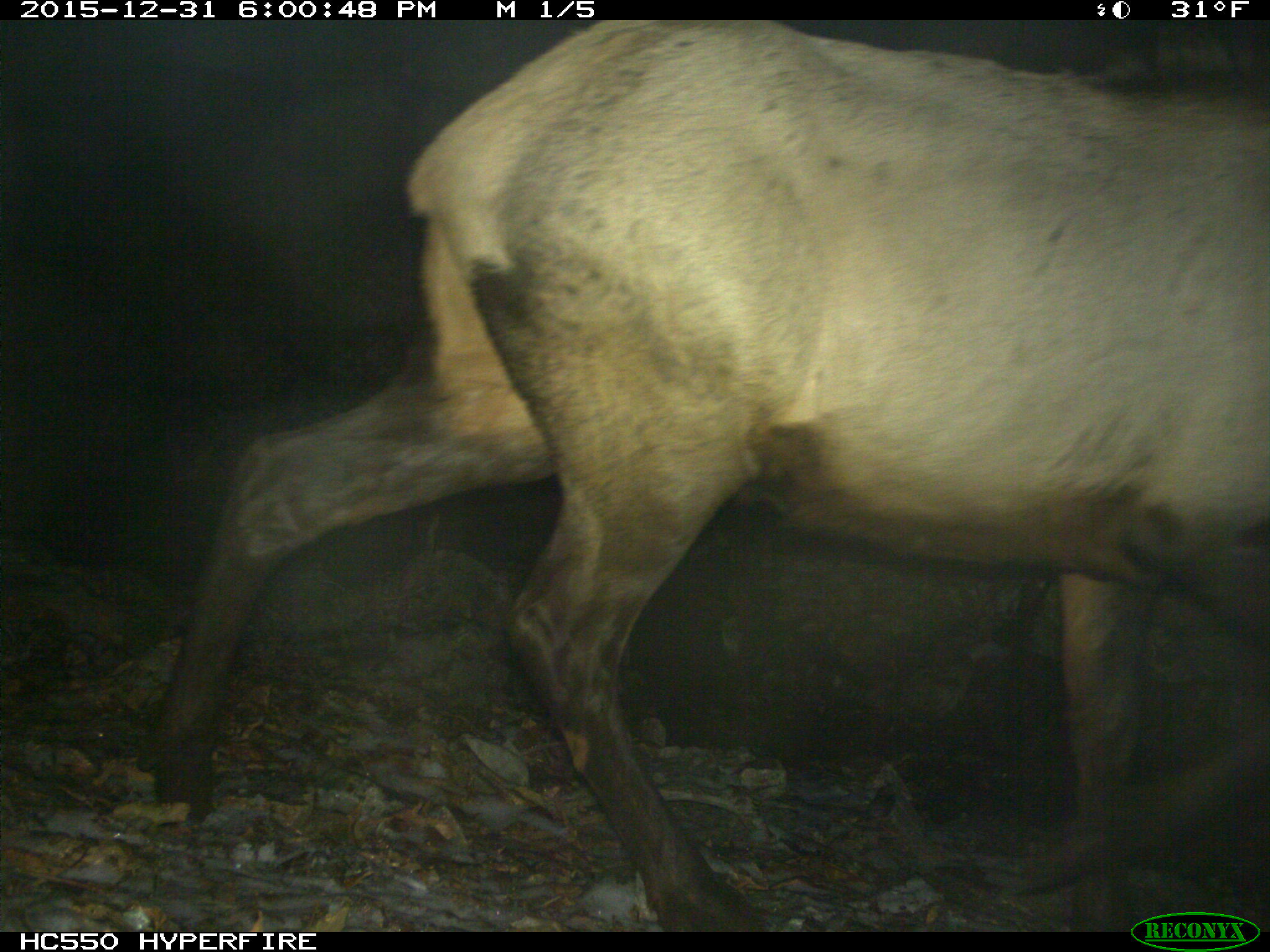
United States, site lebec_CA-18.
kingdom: Animalia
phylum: Chordata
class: Mammalia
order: Artiodactyla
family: Cervidae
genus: Cervus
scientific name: Cervus canadensis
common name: elk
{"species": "Cervus canadensis (elk)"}